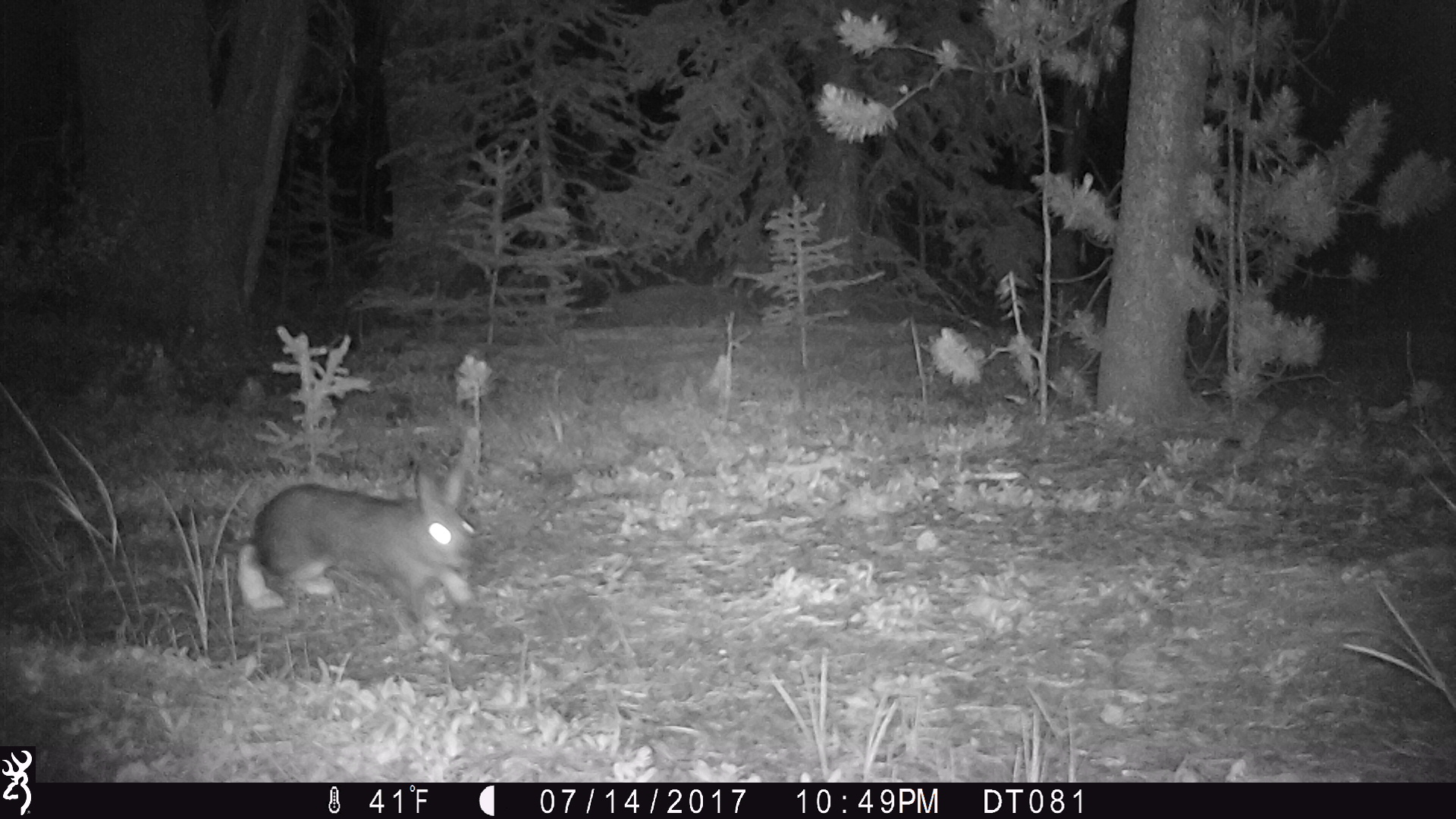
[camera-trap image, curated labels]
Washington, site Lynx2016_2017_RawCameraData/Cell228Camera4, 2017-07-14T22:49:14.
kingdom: Animalia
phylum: Chordata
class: Mammalia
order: Lagomorpha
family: Leporidae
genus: Lepus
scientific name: Lepus americanus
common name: snowshoe hare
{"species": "Lepus americanus (snowshoe hare)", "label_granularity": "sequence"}